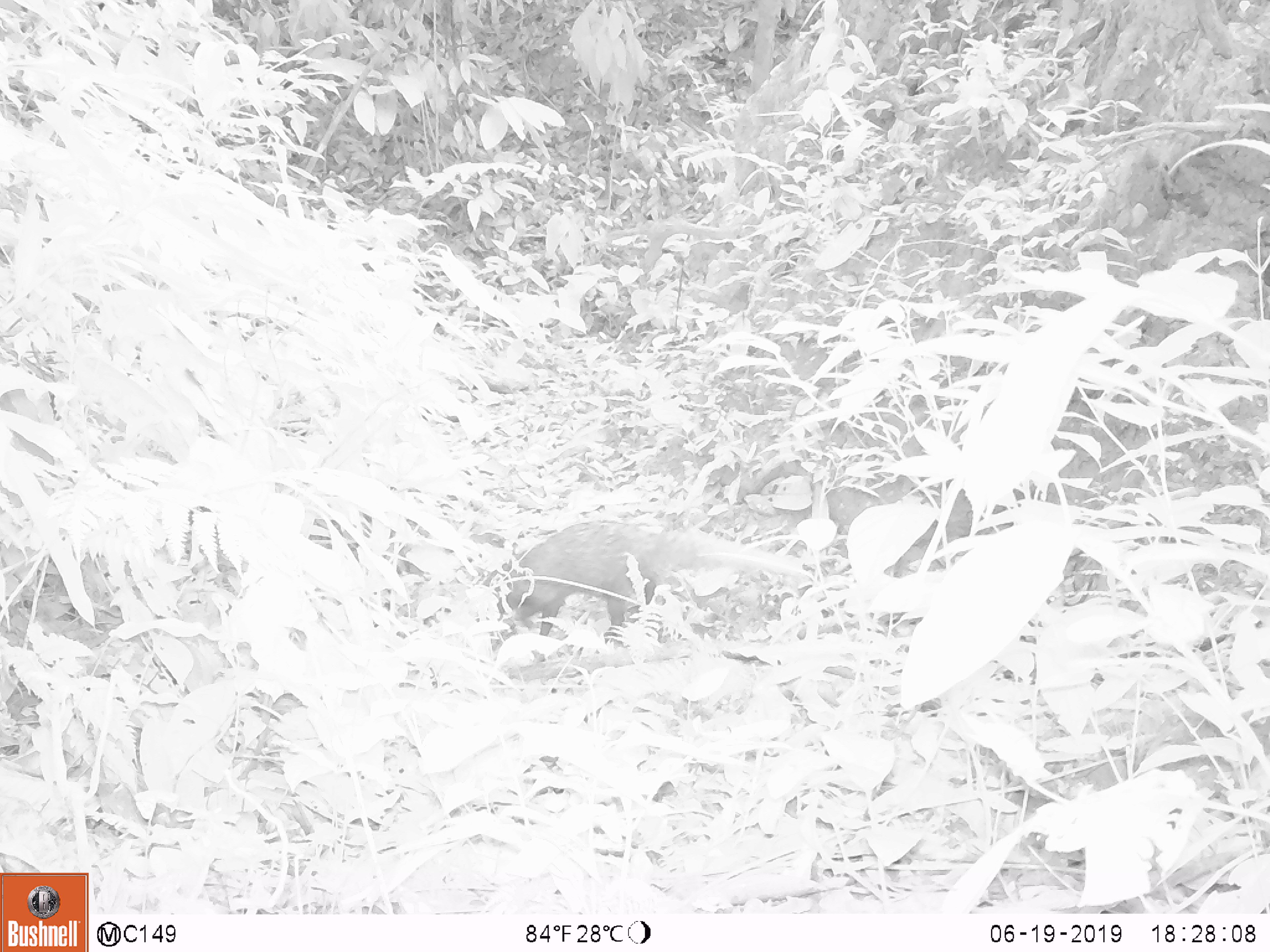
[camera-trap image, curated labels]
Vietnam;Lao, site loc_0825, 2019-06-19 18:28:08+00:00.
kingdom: Animalia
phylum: Chordata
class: Mammalia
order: Carnivora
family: Herpestidae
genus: Urva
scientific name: Urva urva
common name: crab-eating mongoose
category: crab eating mongoose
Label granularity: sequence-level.